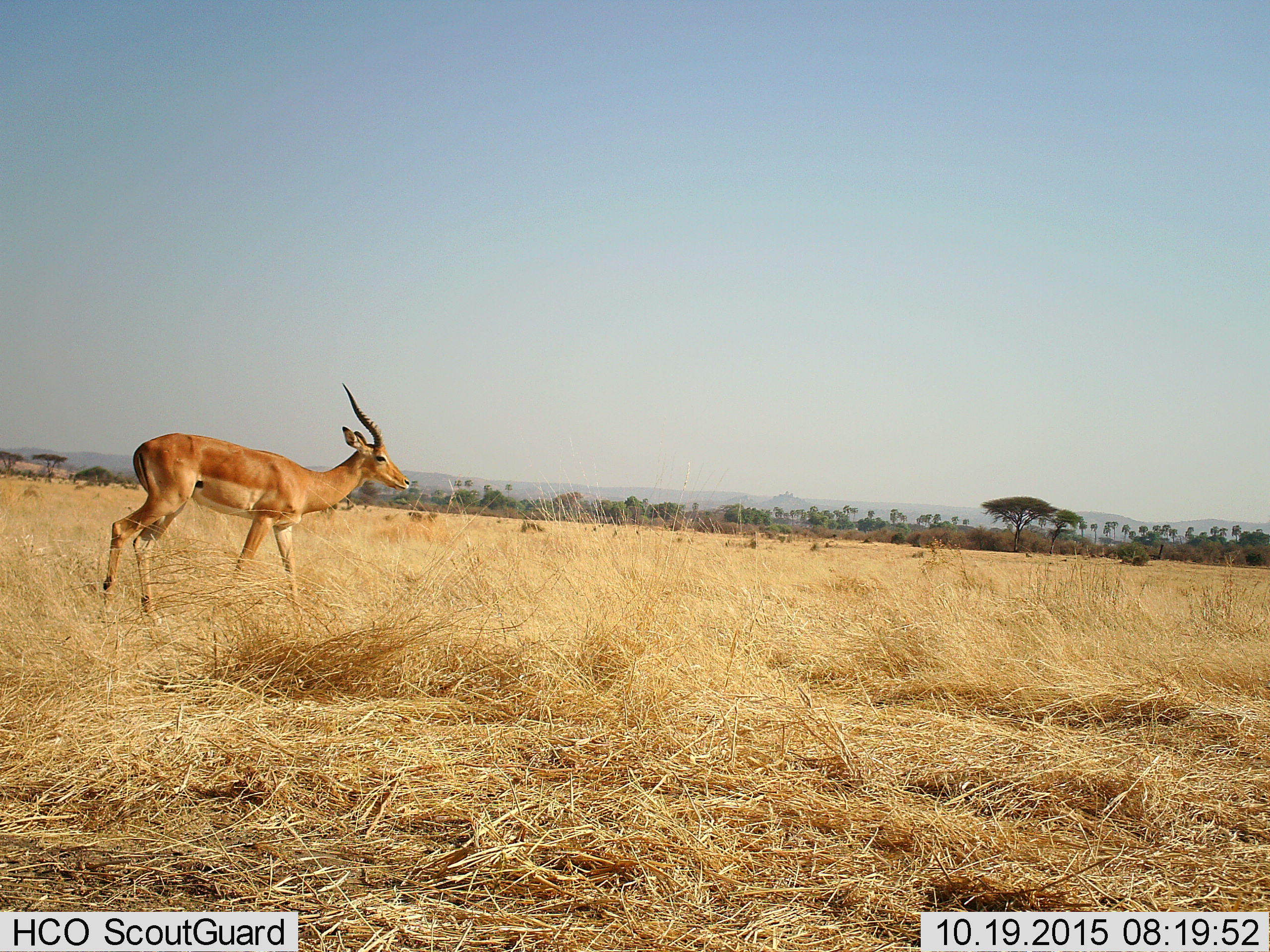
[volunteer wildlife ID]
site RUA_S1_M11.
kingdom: Animalia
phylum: Chordata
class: Mammalia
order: Artiodactyla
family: Bovidae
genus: Aepyceros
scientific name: Aepyceros melampus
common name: impala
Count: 1.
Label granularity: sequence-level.